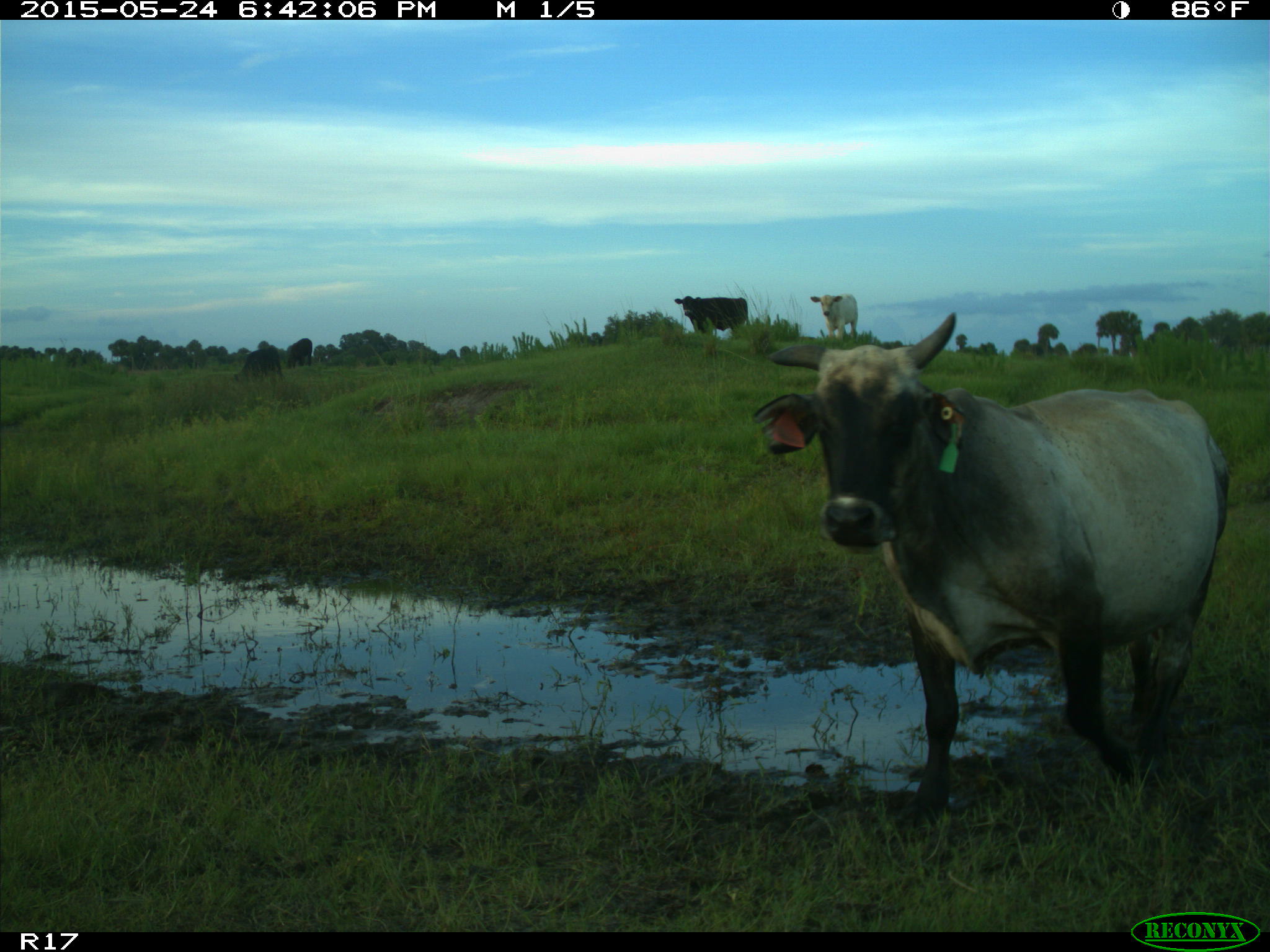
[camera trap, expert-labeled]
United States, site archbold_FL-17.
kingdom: Animalia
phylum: Chordata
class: Mammalia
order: Artiodactyla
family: Bovidae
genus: Bos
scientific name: Bos taurus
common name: domestic cow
Bos taurus (domestic cow).